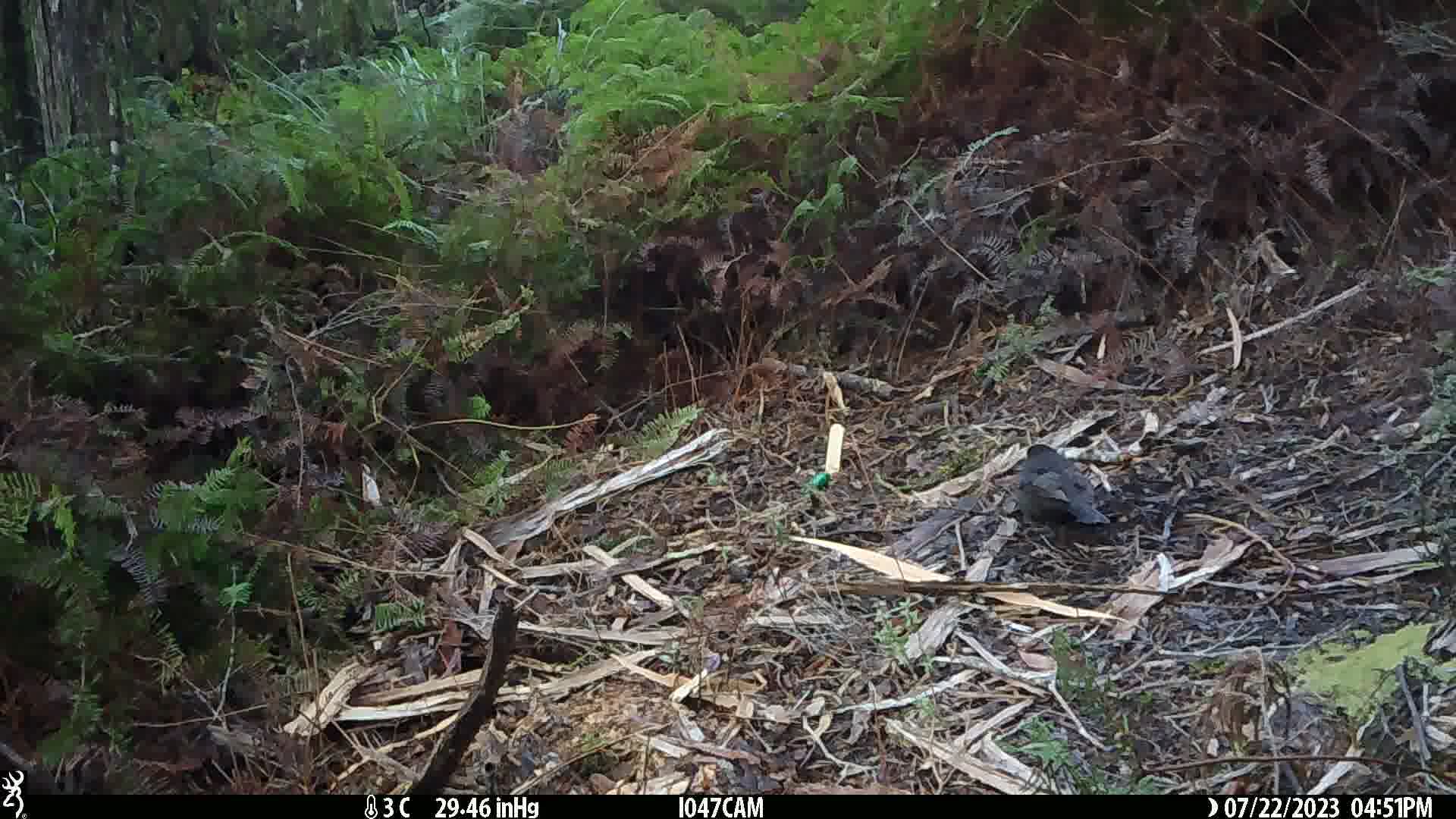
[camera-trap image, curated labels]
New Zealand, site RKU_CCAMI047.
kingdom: Animalia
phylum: Chordata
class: Aves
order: Passeriformes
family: Turdidae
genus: Turdus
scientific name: Turdus merula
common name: eurasian blackbird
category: blackbird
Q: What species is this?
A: Blackbird (eurasian blackbird) (Turdus merula).